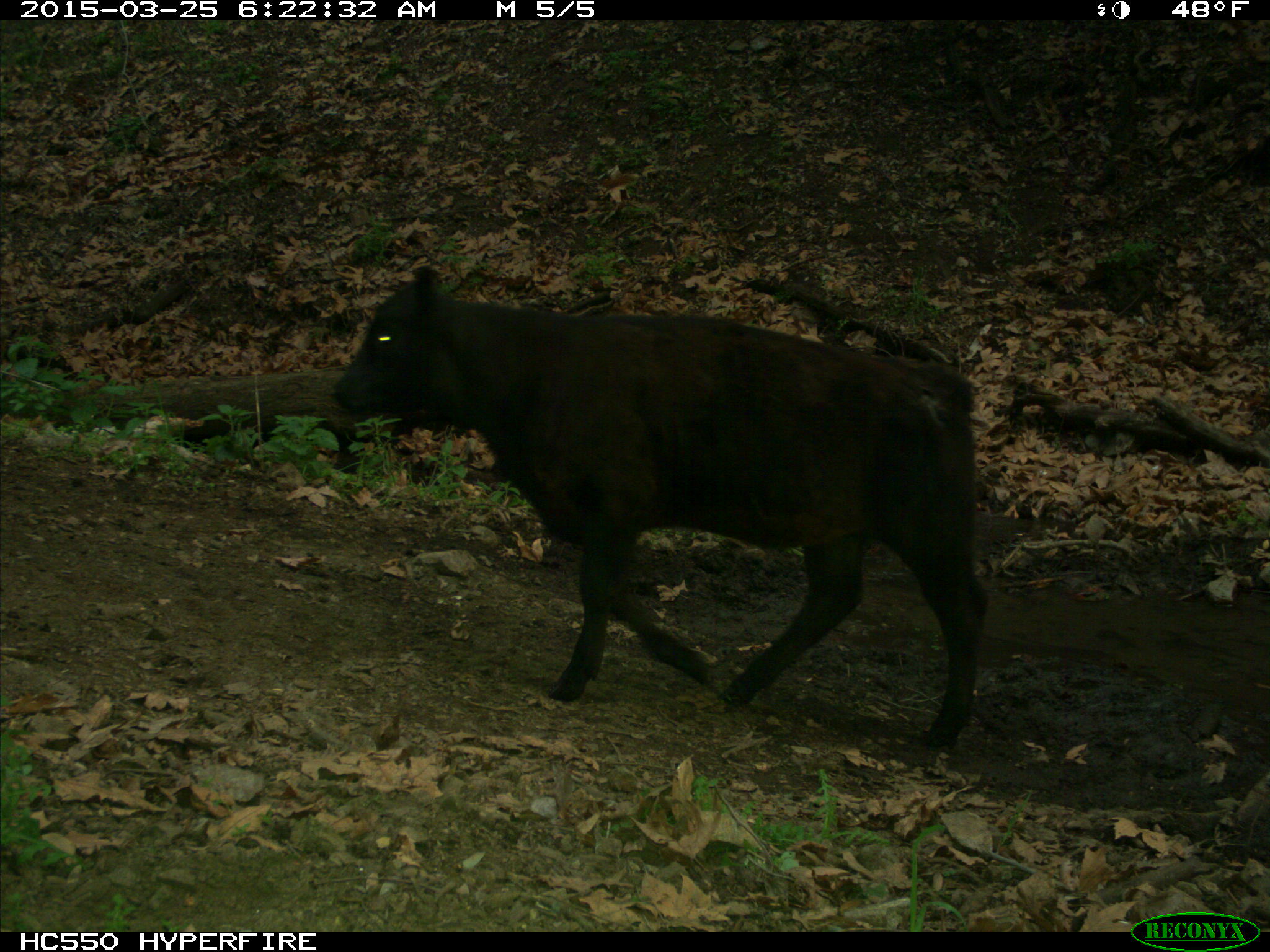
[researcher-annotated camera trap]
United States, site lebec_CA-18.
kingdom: Animalia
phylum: Chordata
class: Mammalia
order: Artiodactyla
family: Bovidae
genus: Bos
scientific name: Bos taurus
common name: domestic cow